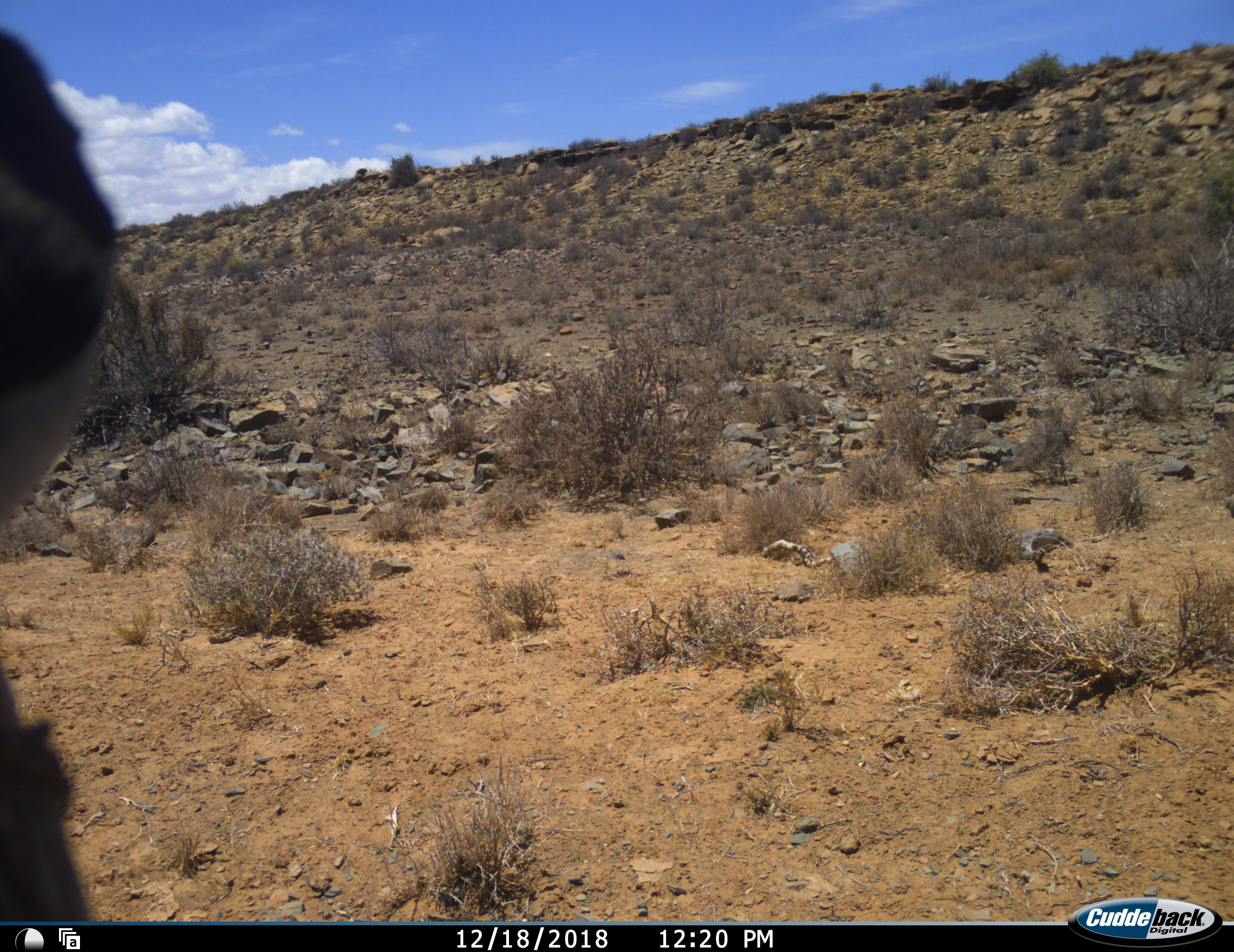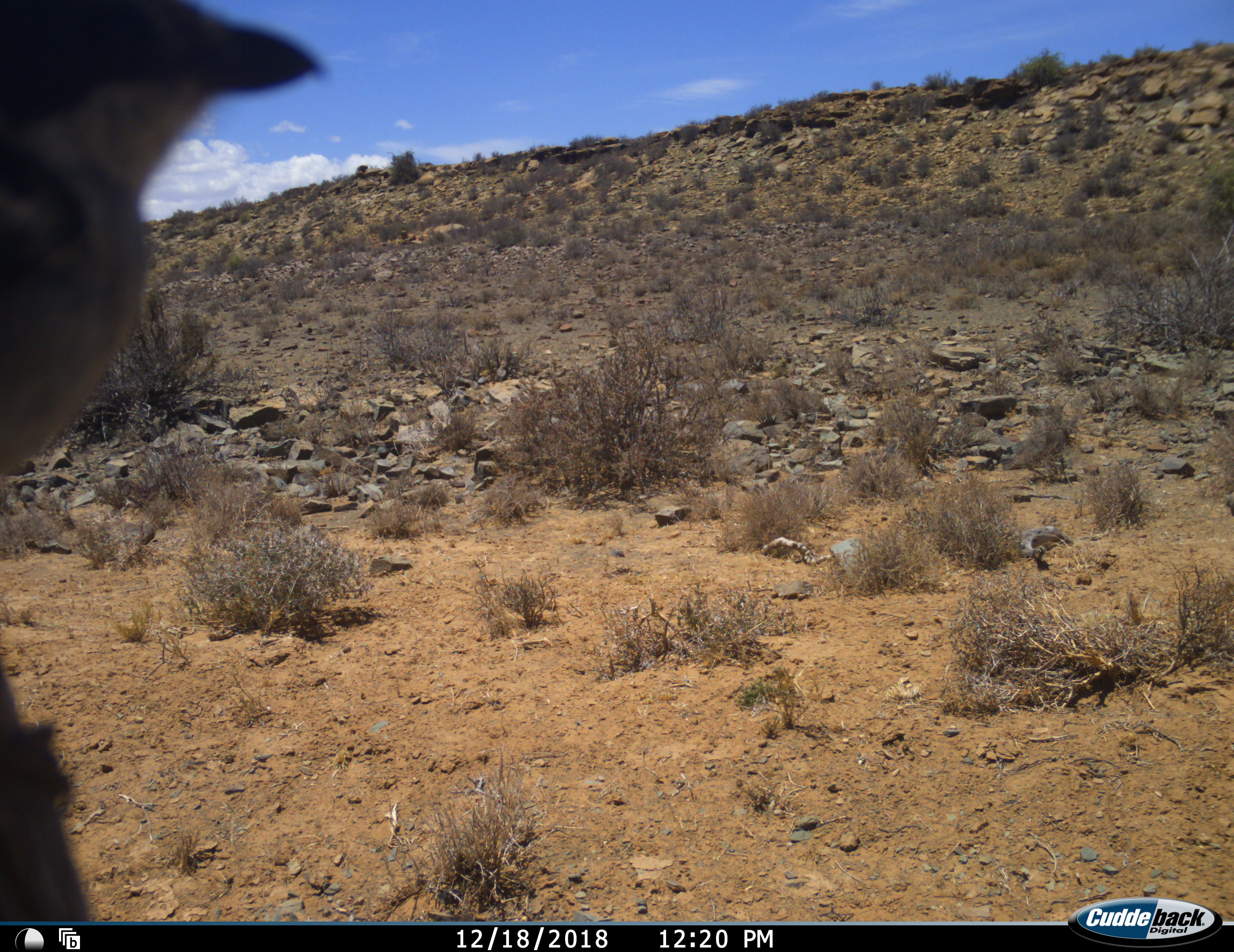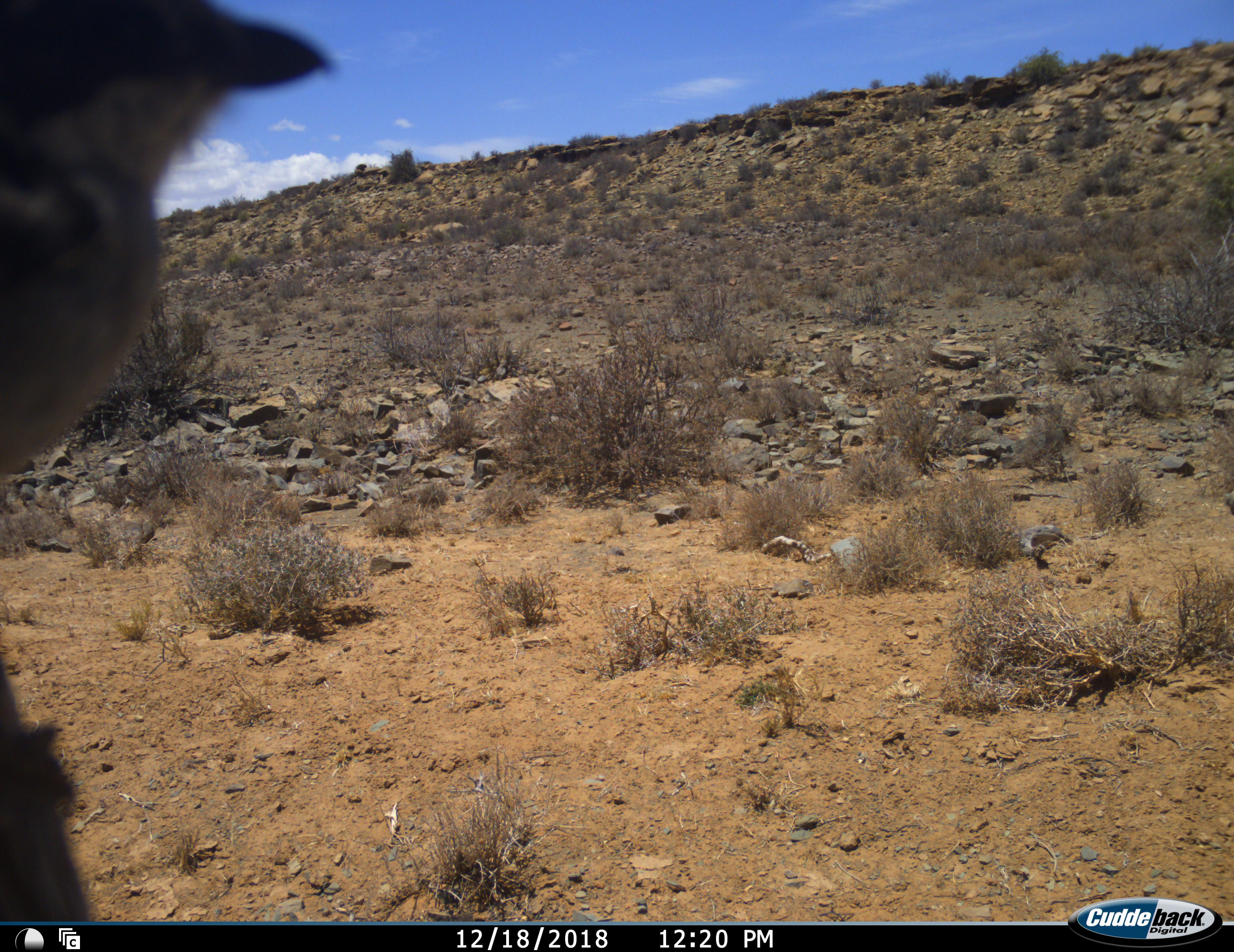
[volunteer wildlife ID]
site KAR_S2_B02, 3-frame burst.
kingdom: Animalia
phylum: Chordata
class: Aves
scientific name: Aves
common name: bird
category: birdother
Birdother (bird) (Aves), count 1. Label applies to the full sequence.